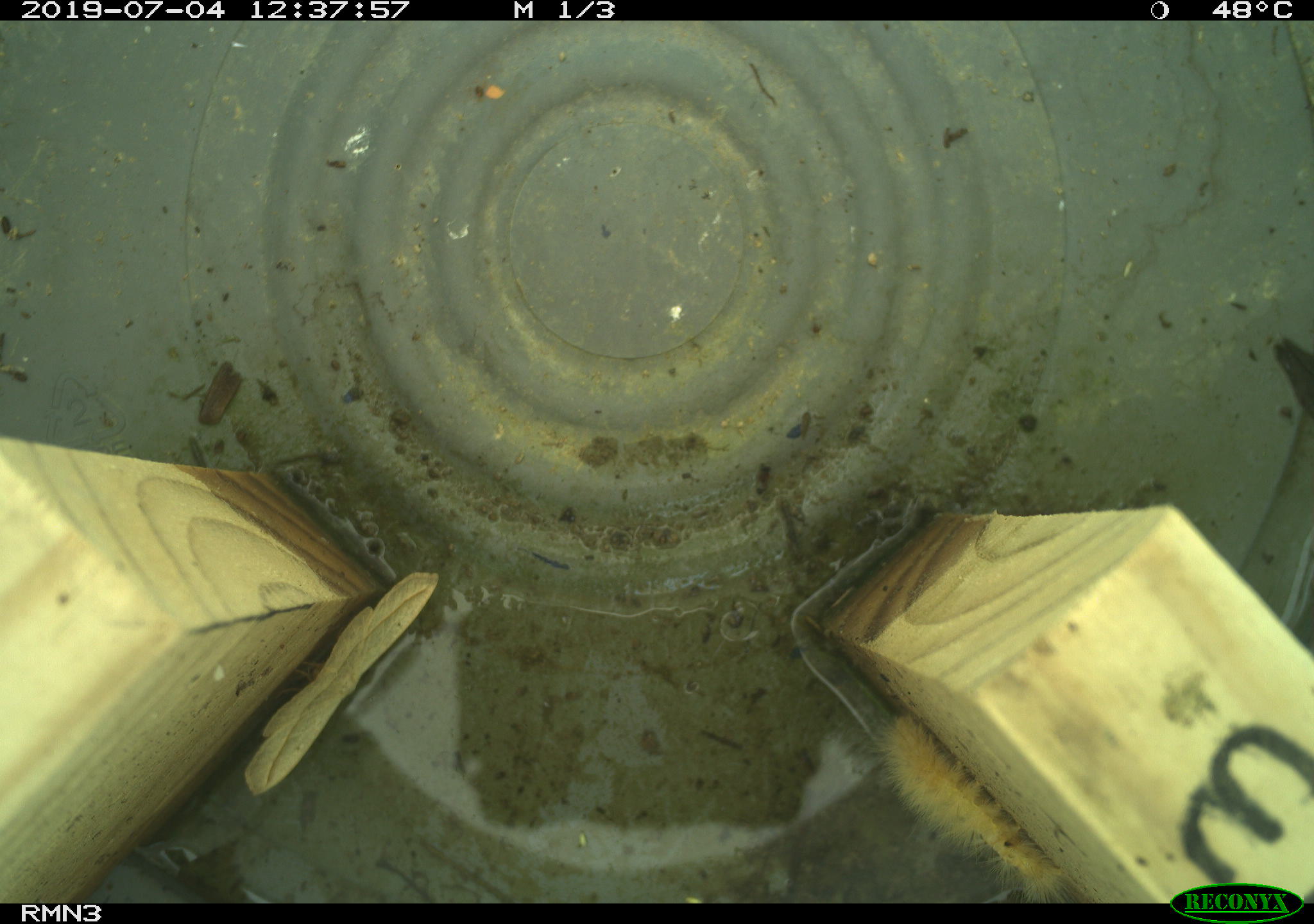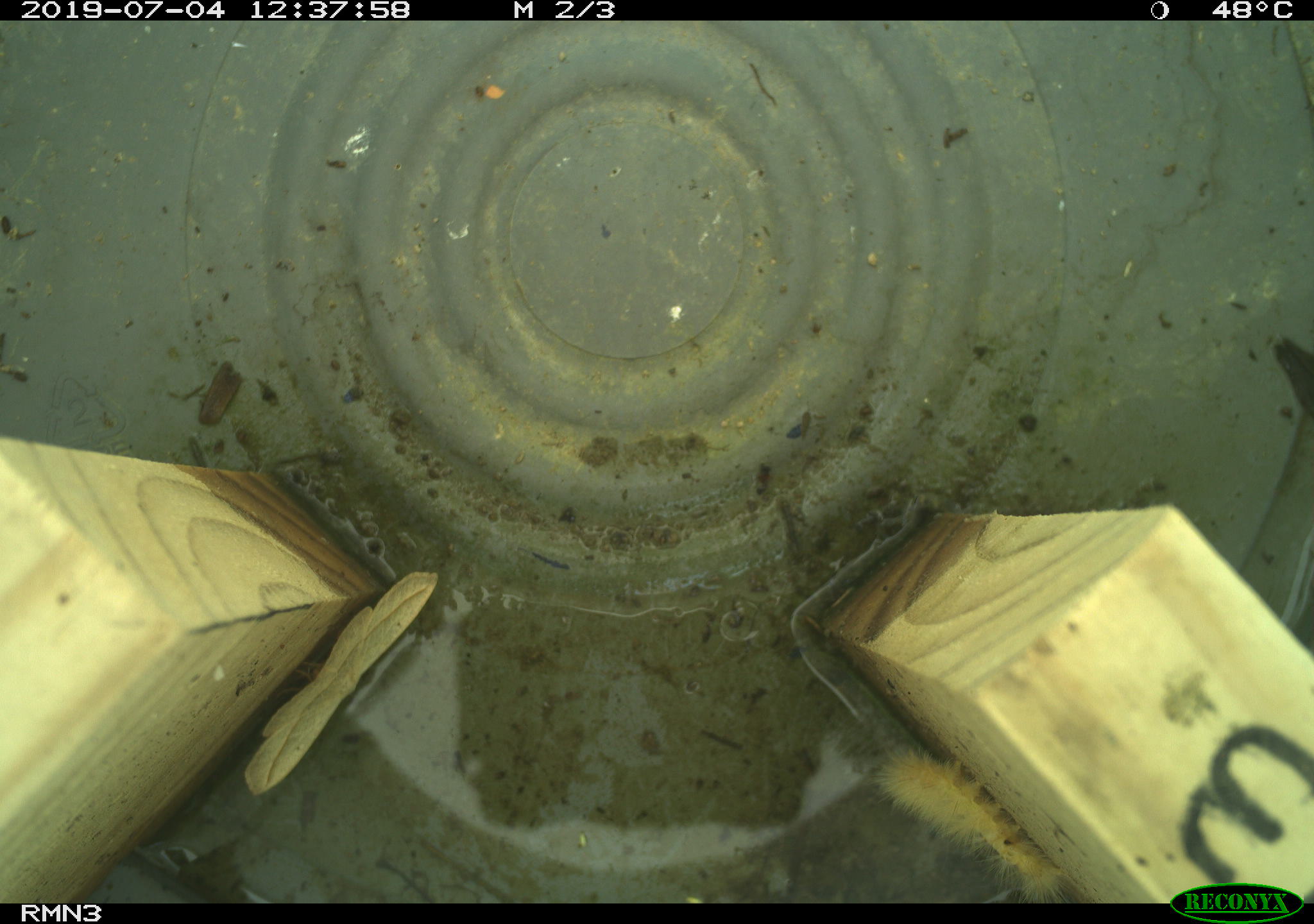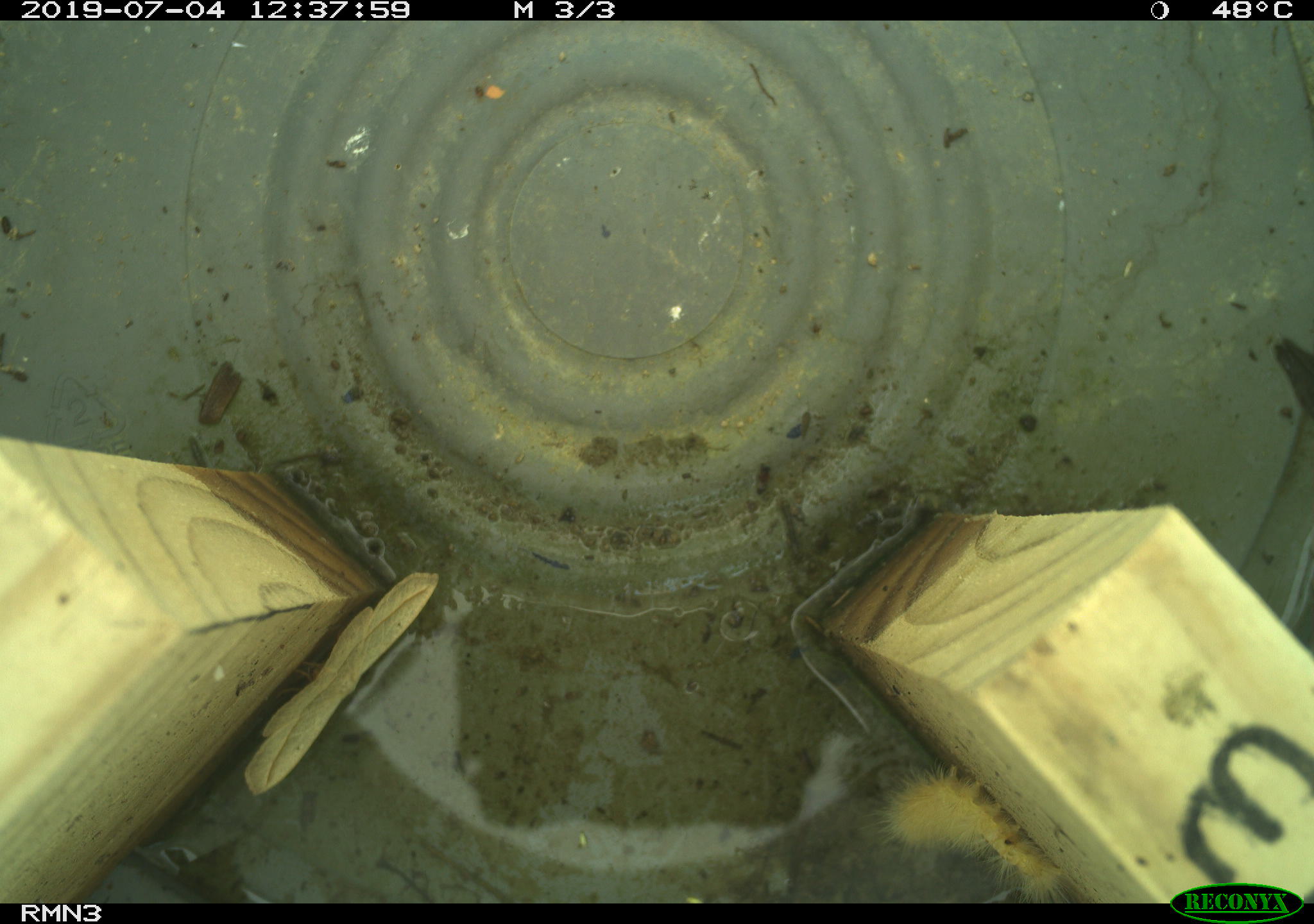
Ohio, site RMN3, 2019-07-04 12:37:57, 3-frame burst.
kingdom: Animalia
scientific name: Animalia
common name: animal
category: invertebrate